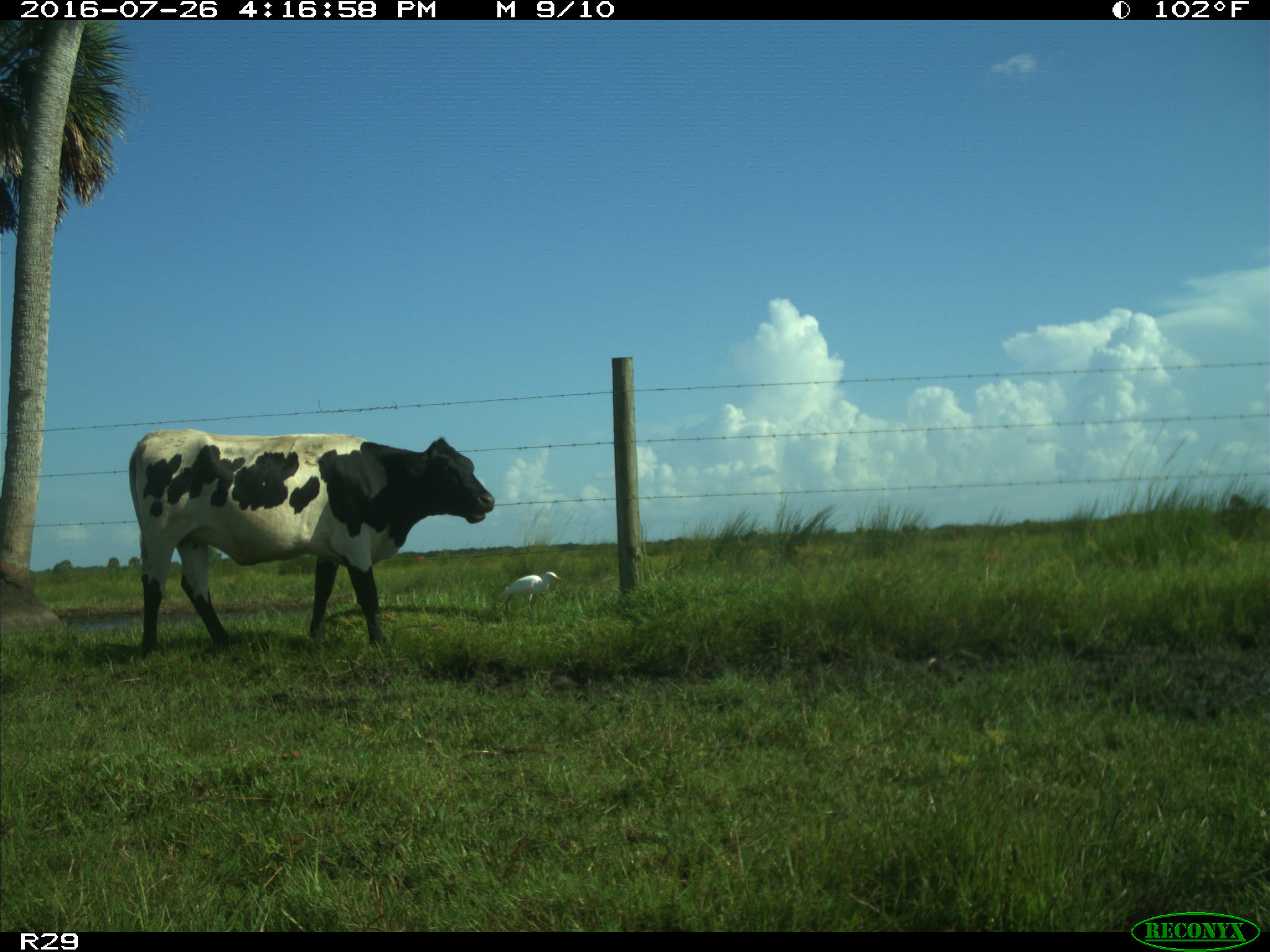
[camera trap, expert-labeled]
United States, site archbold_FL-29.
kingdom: Animalia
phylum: Chordata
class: Mammalia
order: Artiodactyla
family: Bovidae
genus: Bos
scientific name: Bos taurus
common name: domestic cow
Bos taurus (domestic cow).